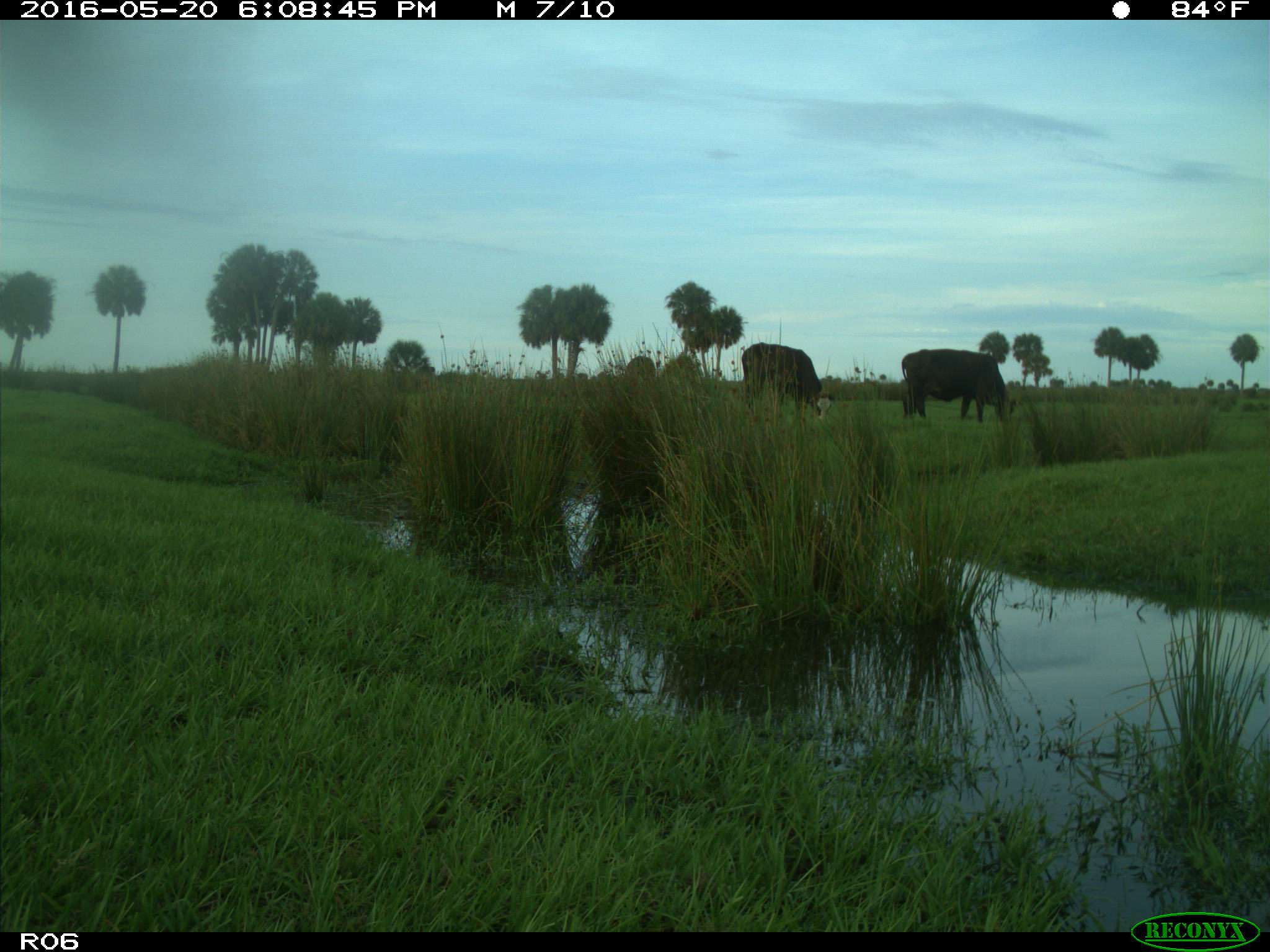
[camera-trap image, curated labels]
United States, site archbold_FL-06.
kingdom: Animalia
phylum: Chordata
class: Mammalia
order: Artiodactyla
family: Bovidae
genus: Bos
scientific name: Bos taurus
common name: domestic cow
Bos taurus (domestic cow).